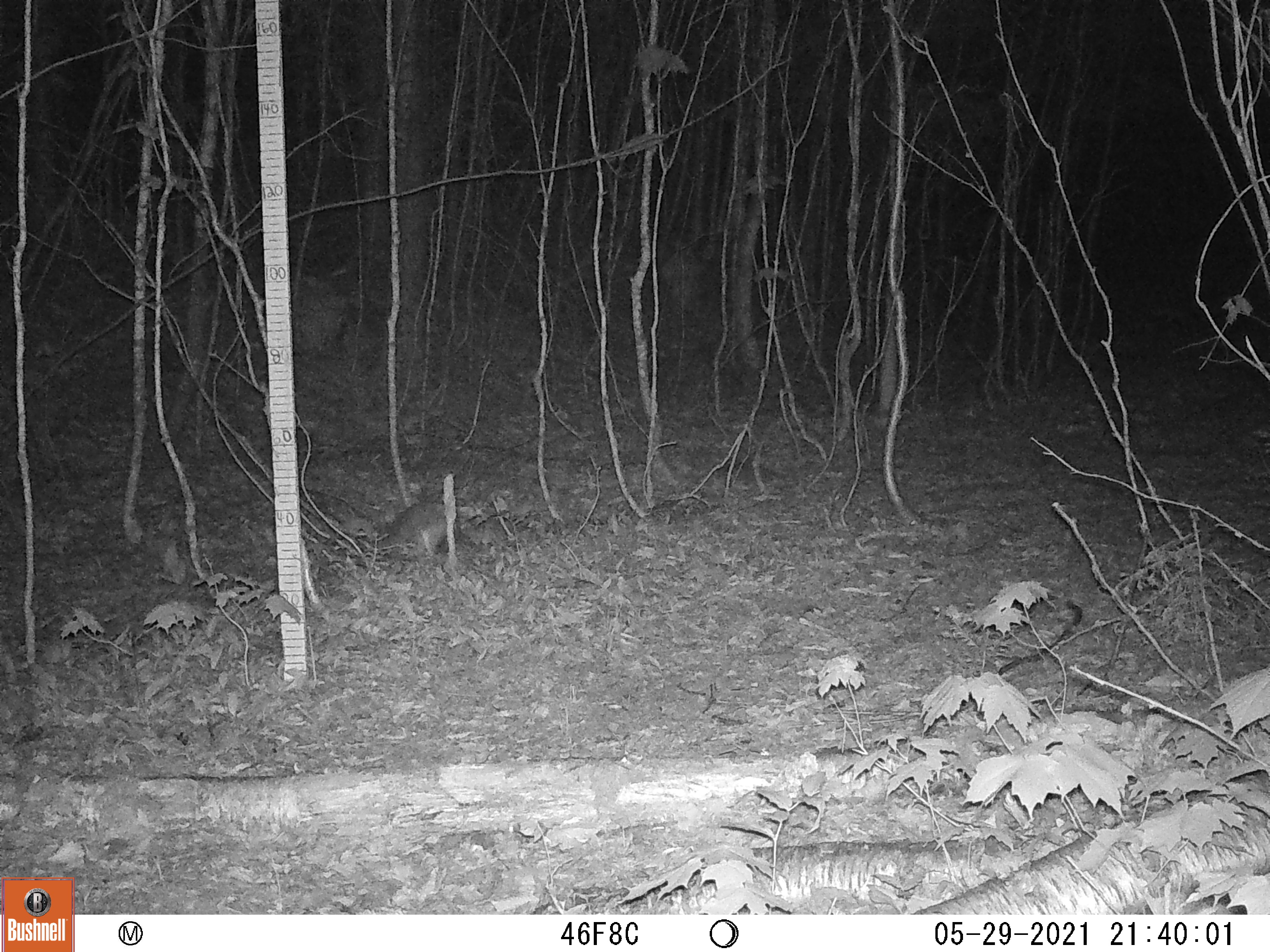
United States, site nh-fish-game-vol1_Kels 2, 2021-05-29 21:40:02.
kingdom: Animalia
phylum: Chordata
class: Mammalia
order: Lagomorpha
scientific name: Lagomorpha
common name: rabbit or hare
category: rabbit or hare sp.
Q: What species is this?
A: Rabbit or hare sp. (rabbit or hare) (Lagomorpha).